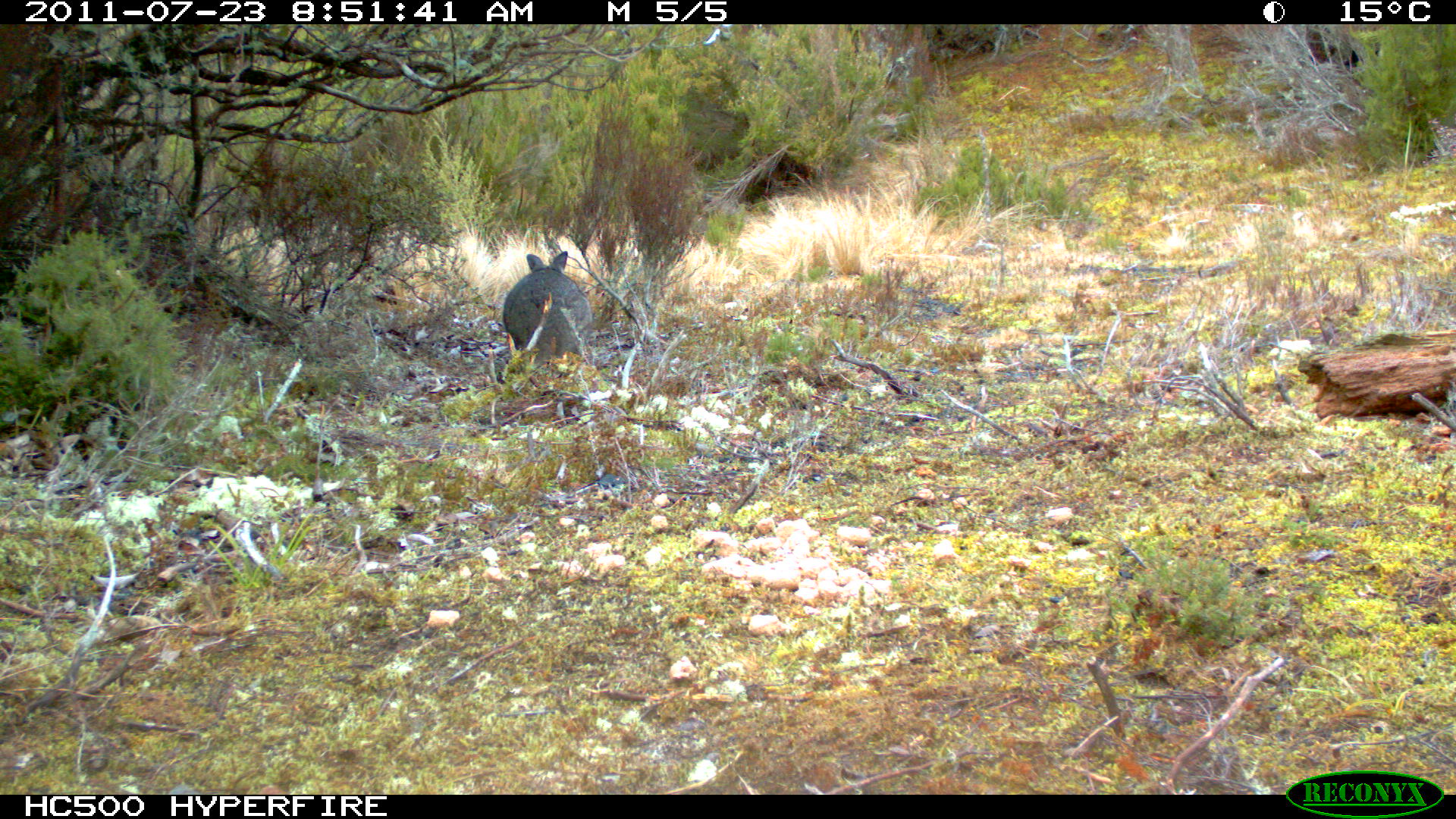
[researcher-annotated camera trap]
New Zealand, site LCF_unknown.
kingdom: Animalia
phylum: Chordata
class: Mammalia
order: Diprotodontia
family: Macropodidae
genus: Notamacropus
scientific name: Notamacropus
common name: wallaby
Wallaby (Notamacropus).